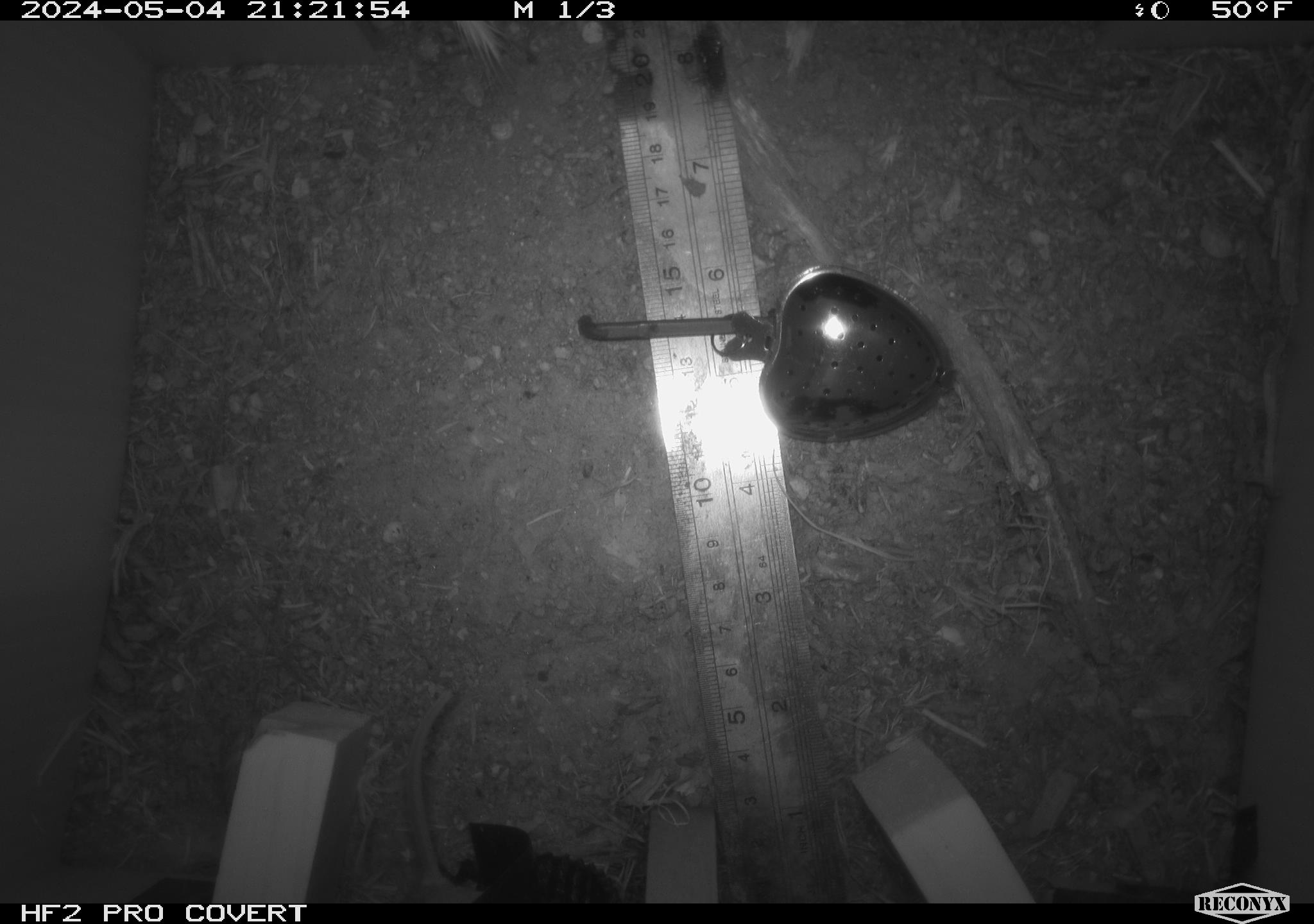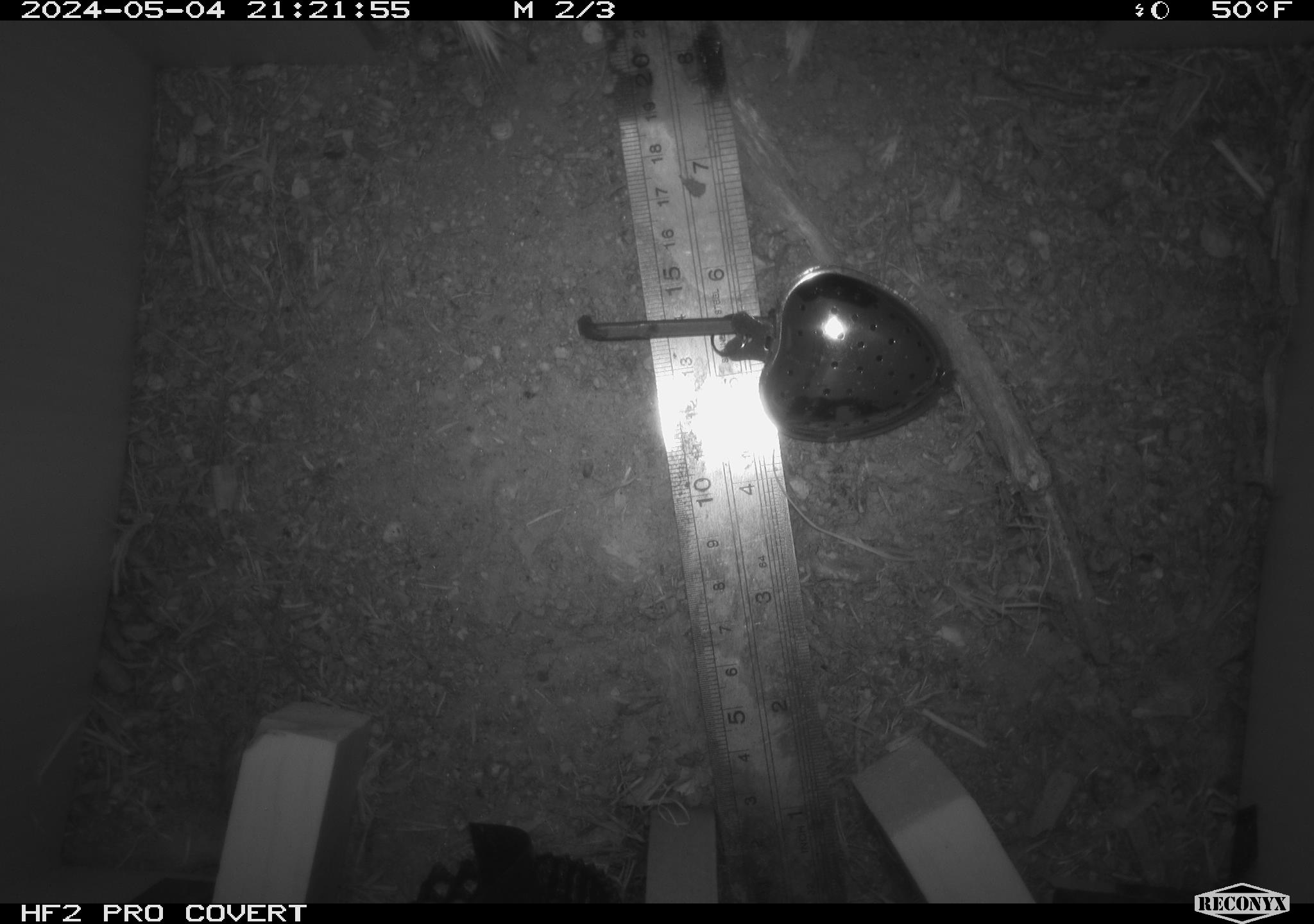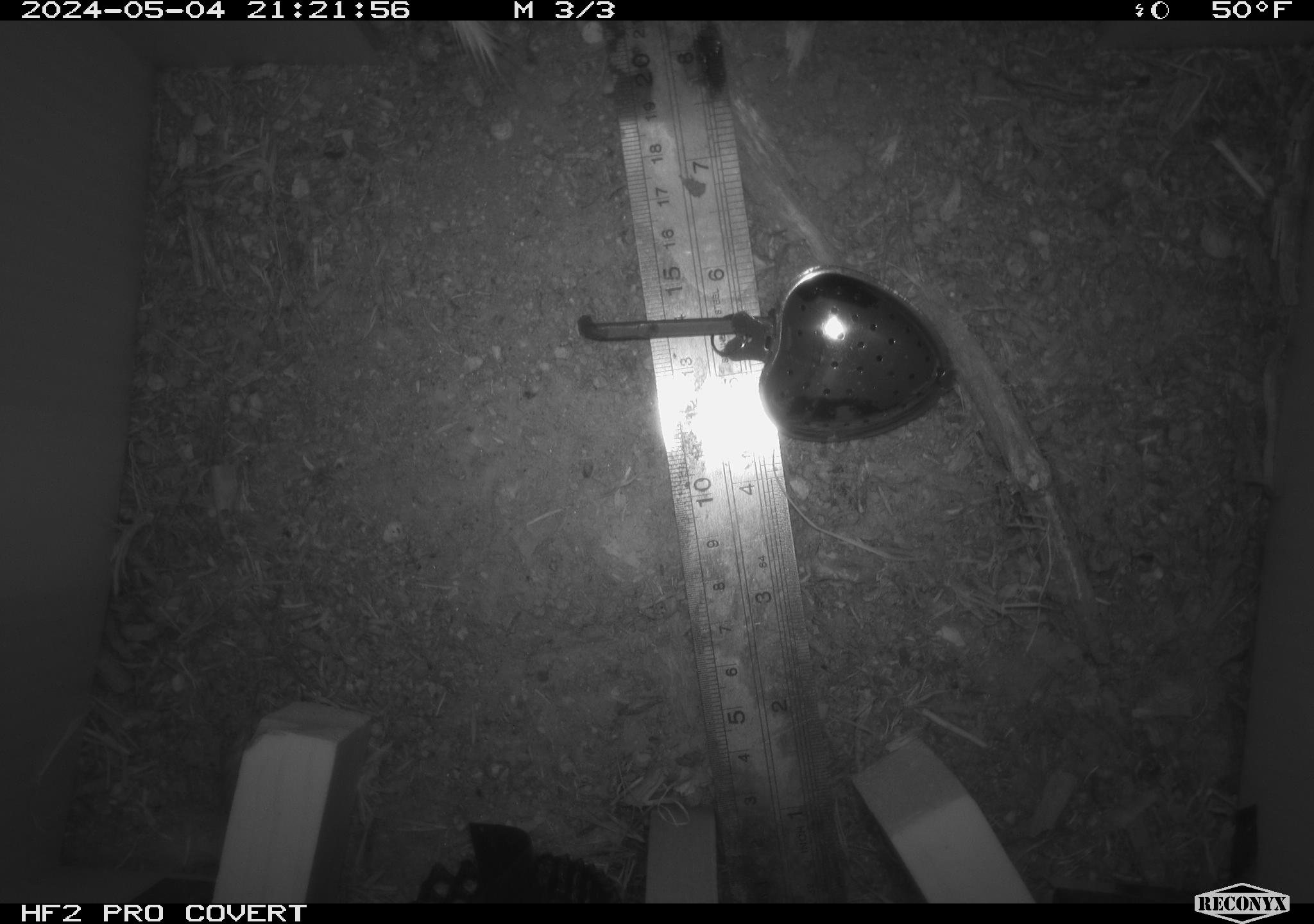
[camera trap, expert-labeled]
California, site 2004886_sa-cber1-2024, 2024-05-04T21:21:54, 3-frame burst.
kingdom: Animalia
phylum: Chordata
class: Mammalia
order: Rodentia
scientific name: Rodentia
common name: mouse species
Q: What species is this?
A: Mouse species (Rodentia).